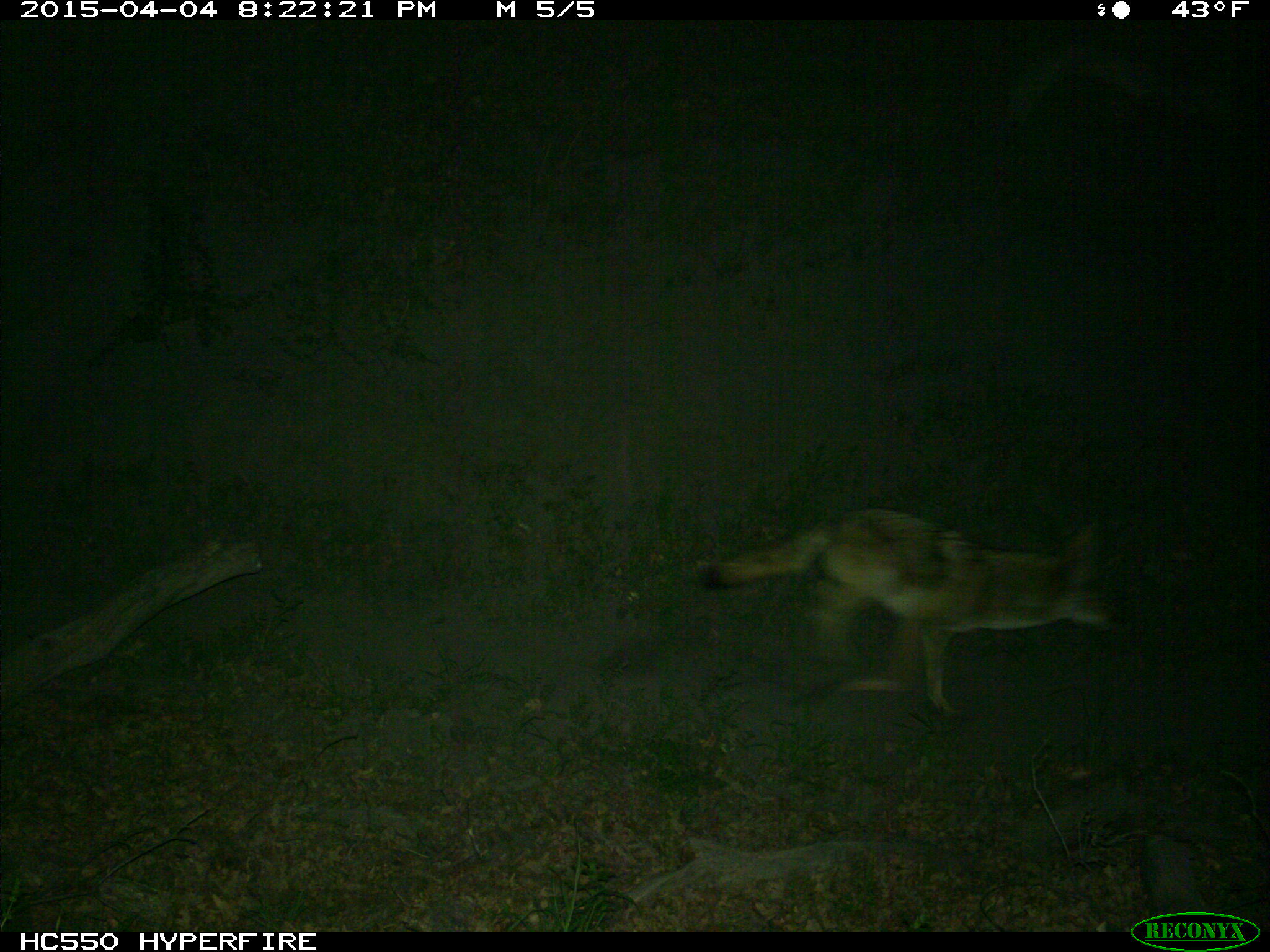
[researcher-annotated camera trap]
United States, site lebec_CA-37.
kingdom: Animalia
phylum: Chordata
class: Mammalia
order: Carnivora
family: Canidae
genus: Canis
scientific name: Canis latrans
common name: coyote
Canis latrans (coyote).